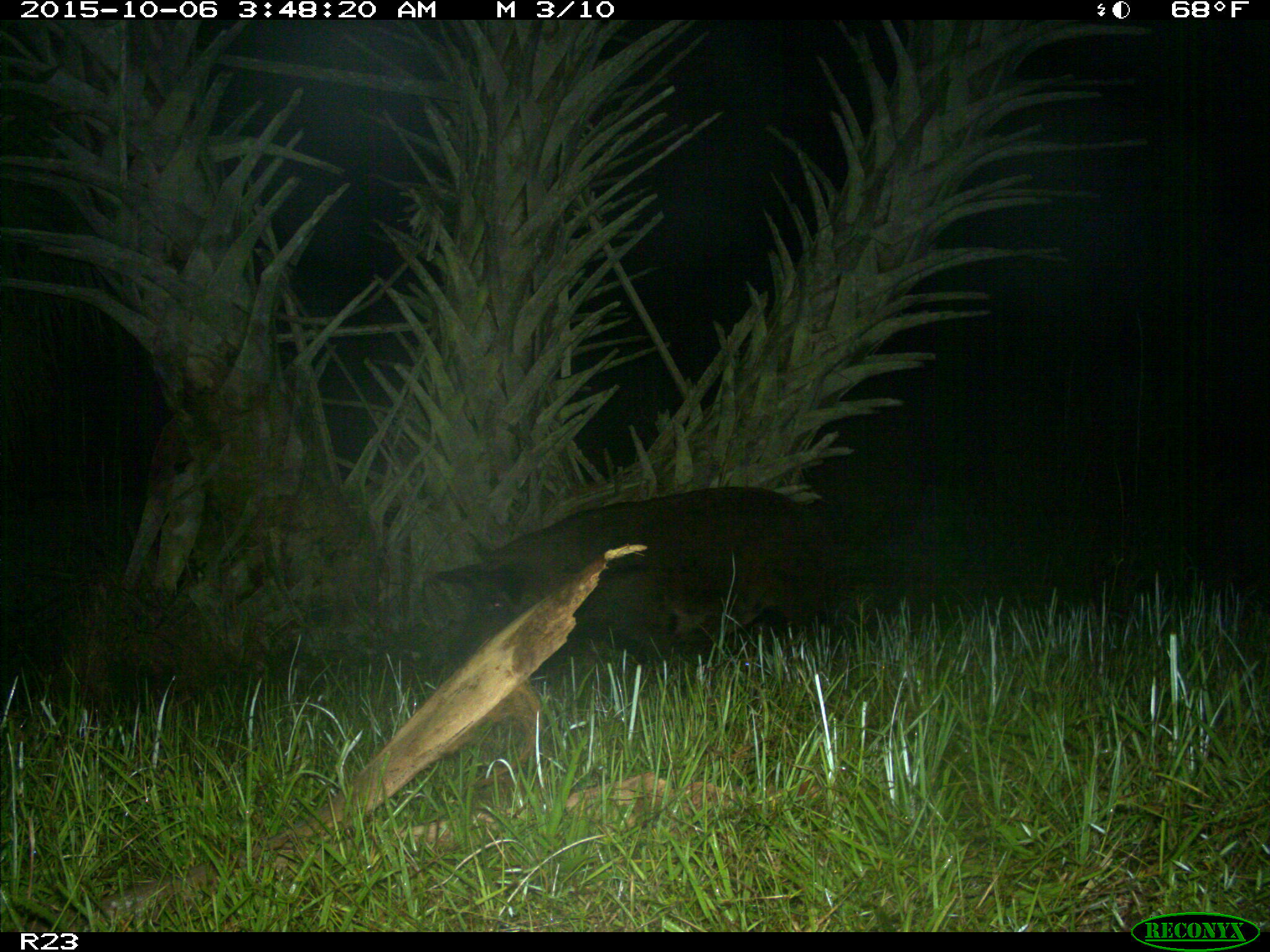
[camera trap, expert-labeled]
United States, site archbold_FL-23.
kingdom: Animalia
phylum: Chordata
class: Mammalia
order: Artiodactyla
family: Suidae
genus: Sus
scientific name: Sus scrofa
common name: wild boar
Sus scrofa (wild boar).